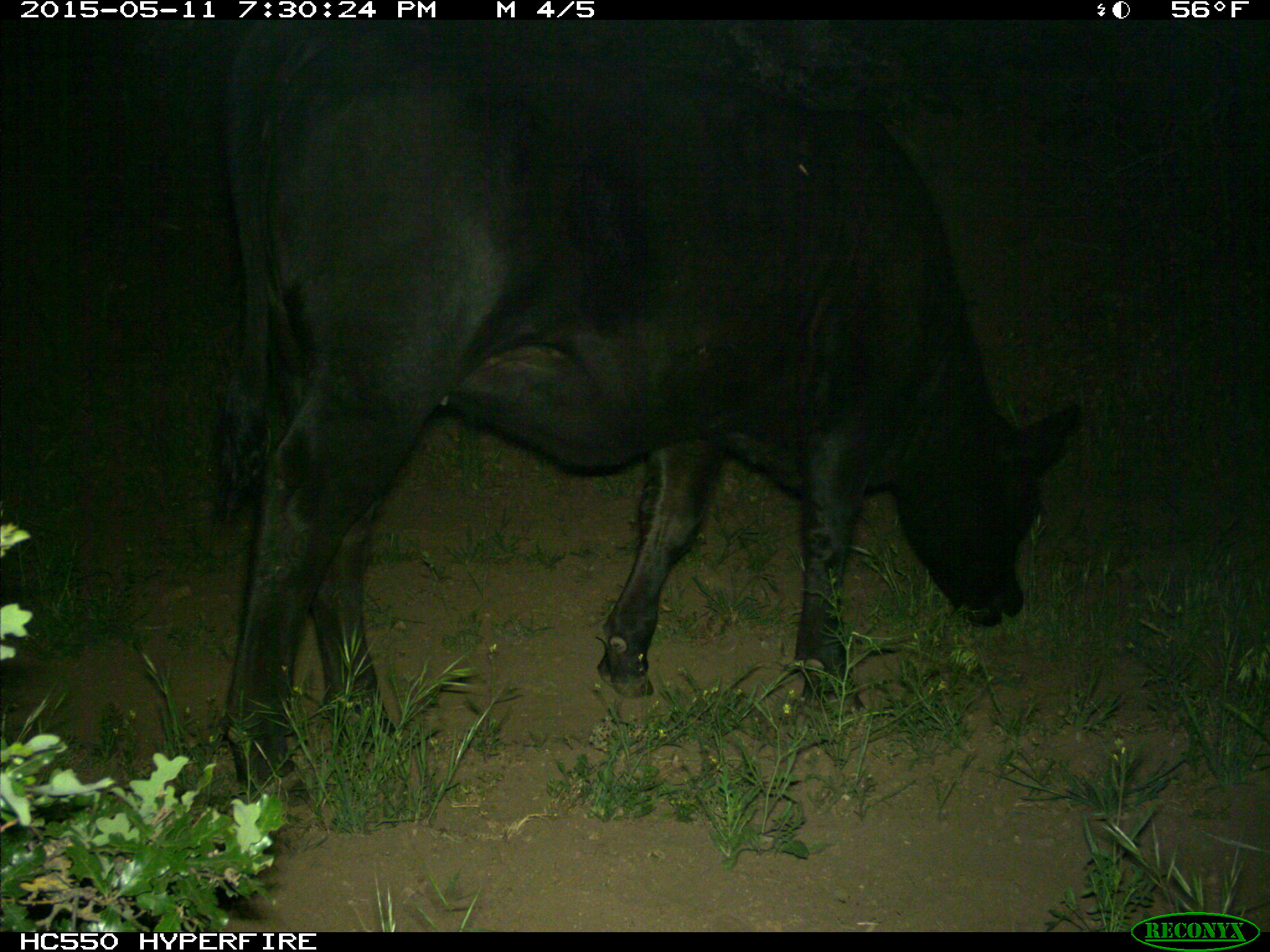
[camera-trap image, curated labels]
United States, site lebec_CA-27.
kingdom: Animalia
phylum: Chordata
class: Mammalia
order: Artiodactyla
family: Bovidae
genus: Bos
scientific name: Bos taurus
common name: domestic cow